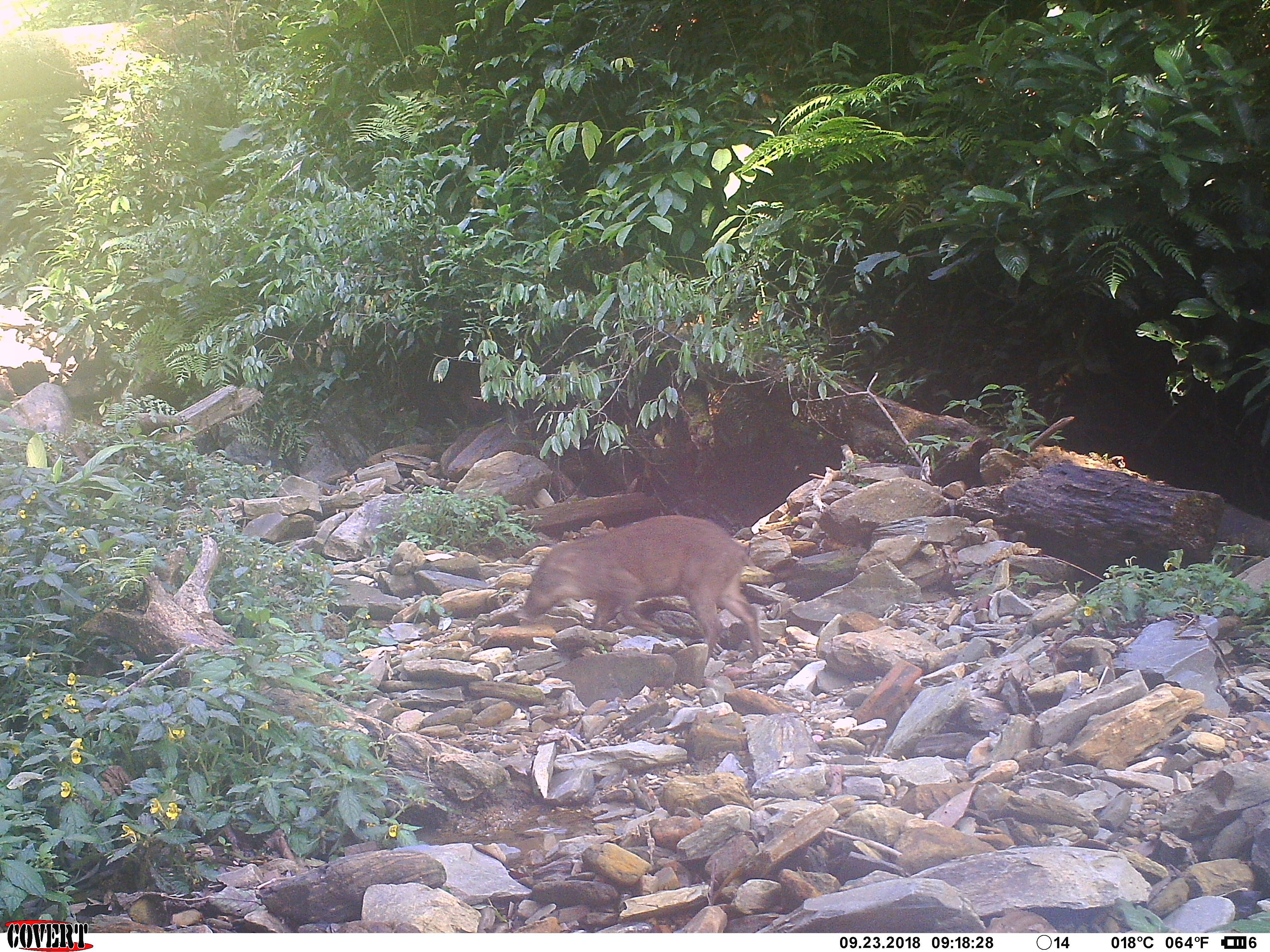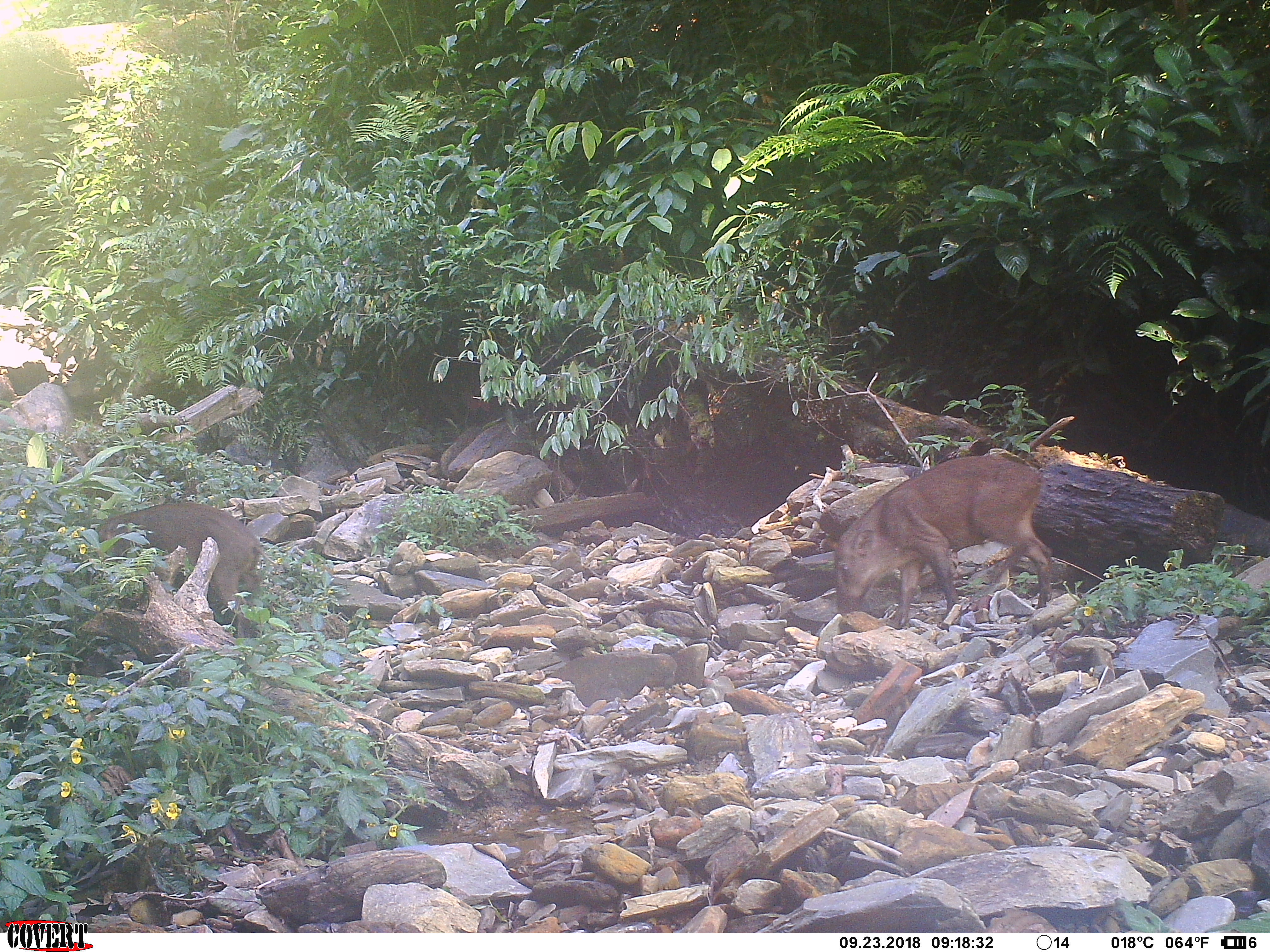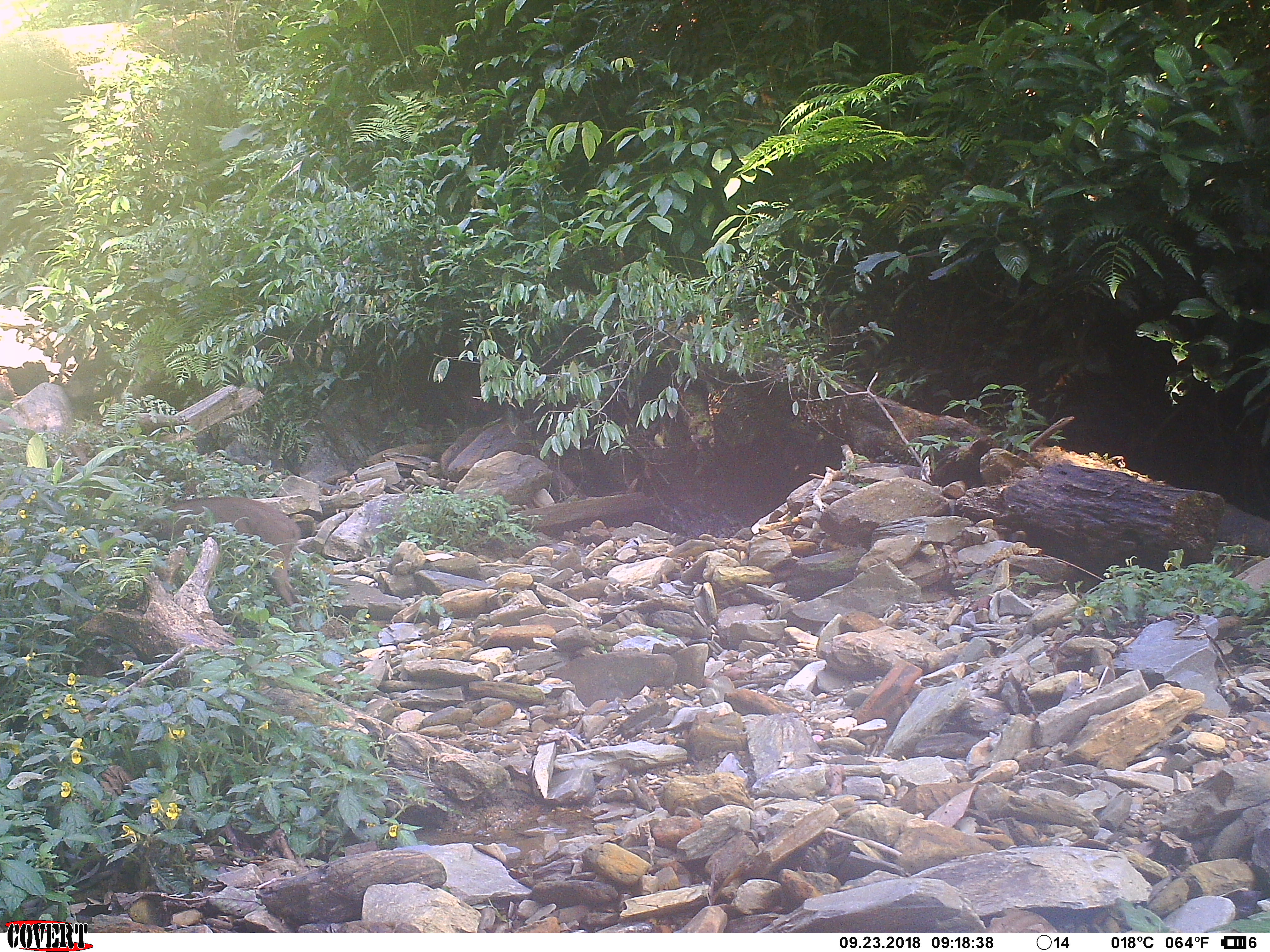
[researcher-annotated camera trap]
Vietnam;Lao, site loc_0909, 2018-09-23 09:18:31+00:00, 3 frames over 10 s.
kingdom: Animalia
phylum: Chordata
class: Mammalia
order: Artiodactyla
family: Suidae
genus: Sus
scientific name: Sus scrofa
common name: eurasian wild pig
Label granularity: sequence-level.